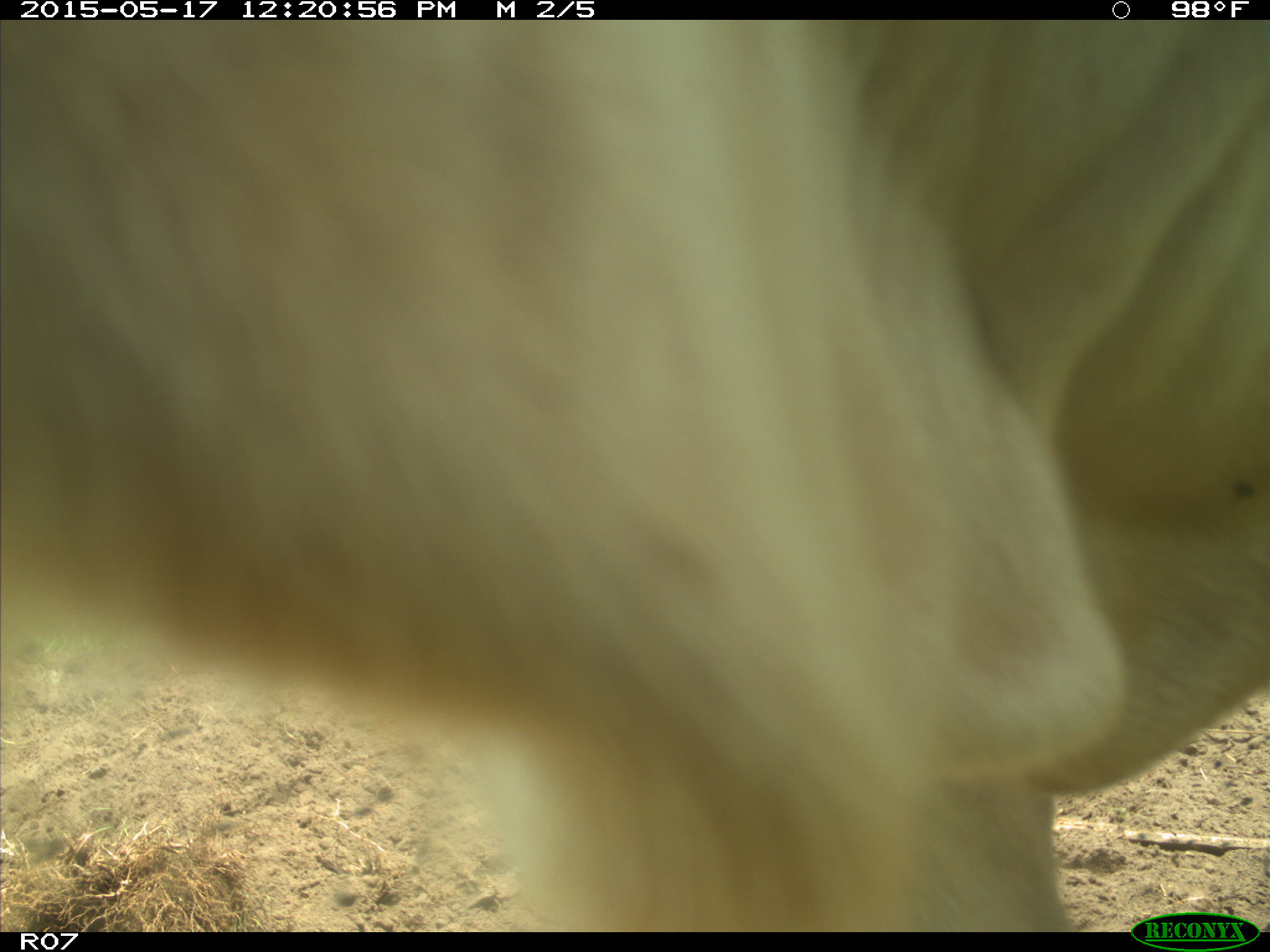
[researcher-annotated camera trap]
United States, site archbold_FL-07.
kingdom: Animalia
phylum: Chordata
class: Mammalia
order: Artiodactyla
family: Bovidae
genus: Bos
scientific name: Bos taurus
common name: domestic cow